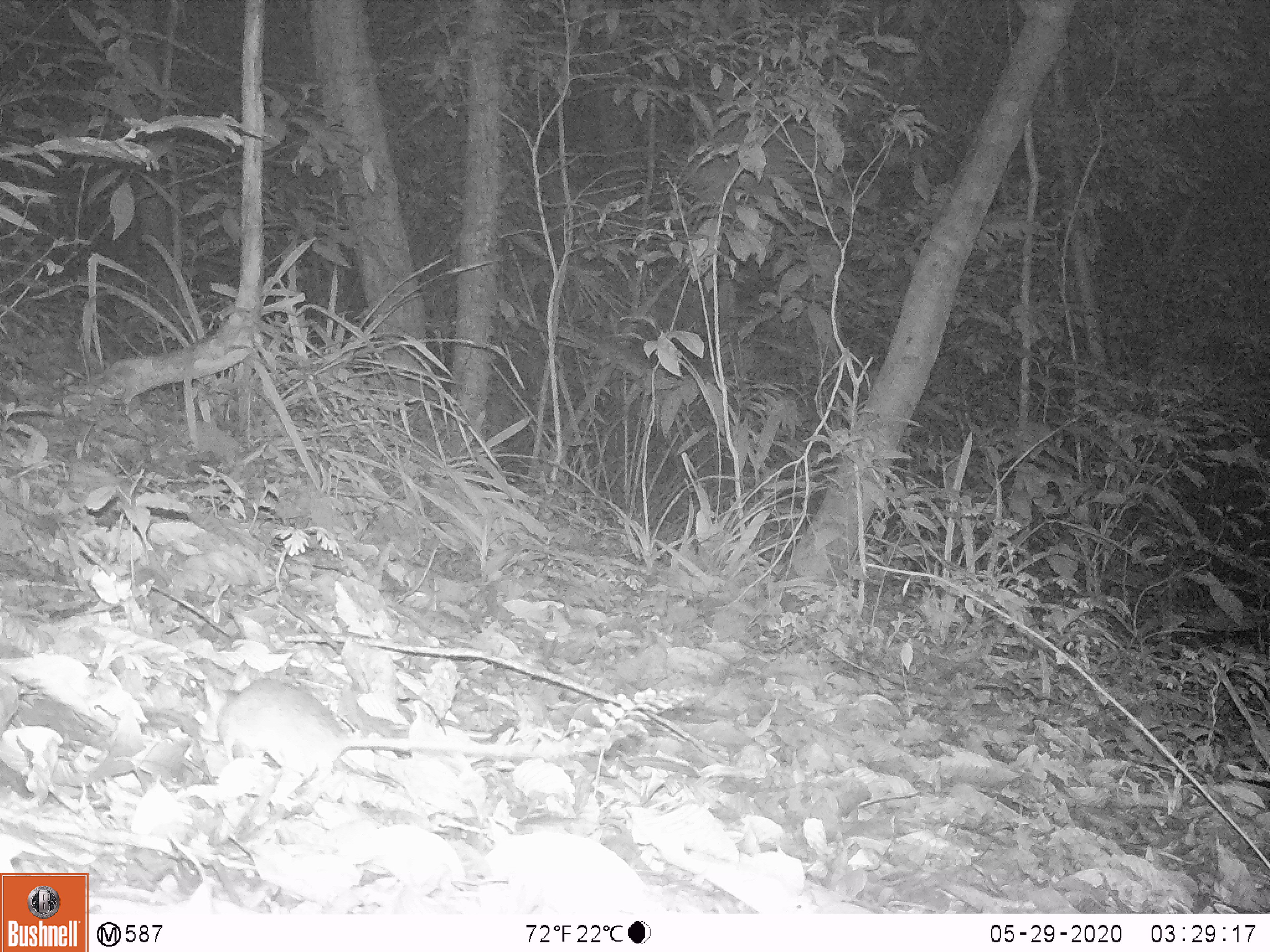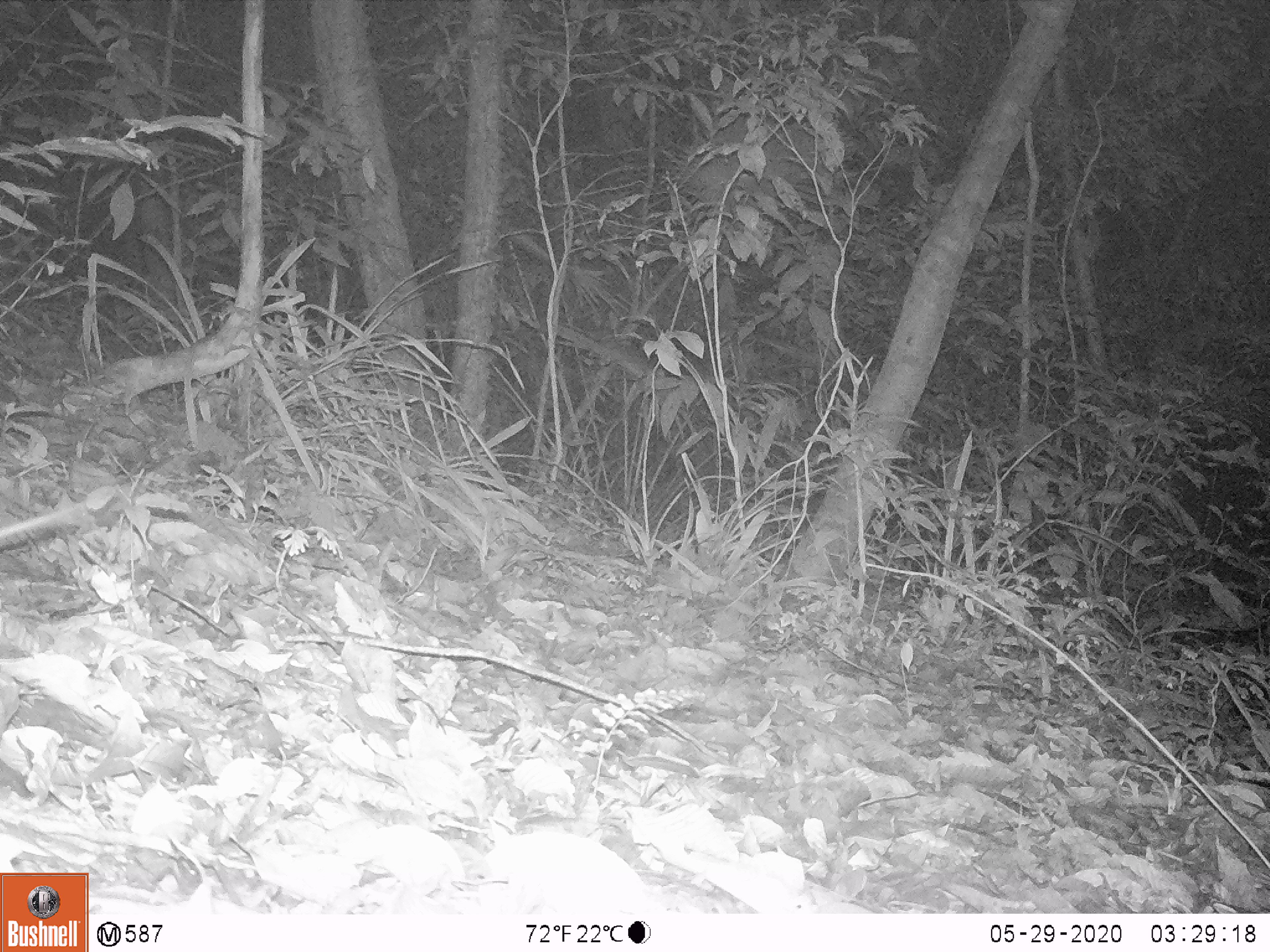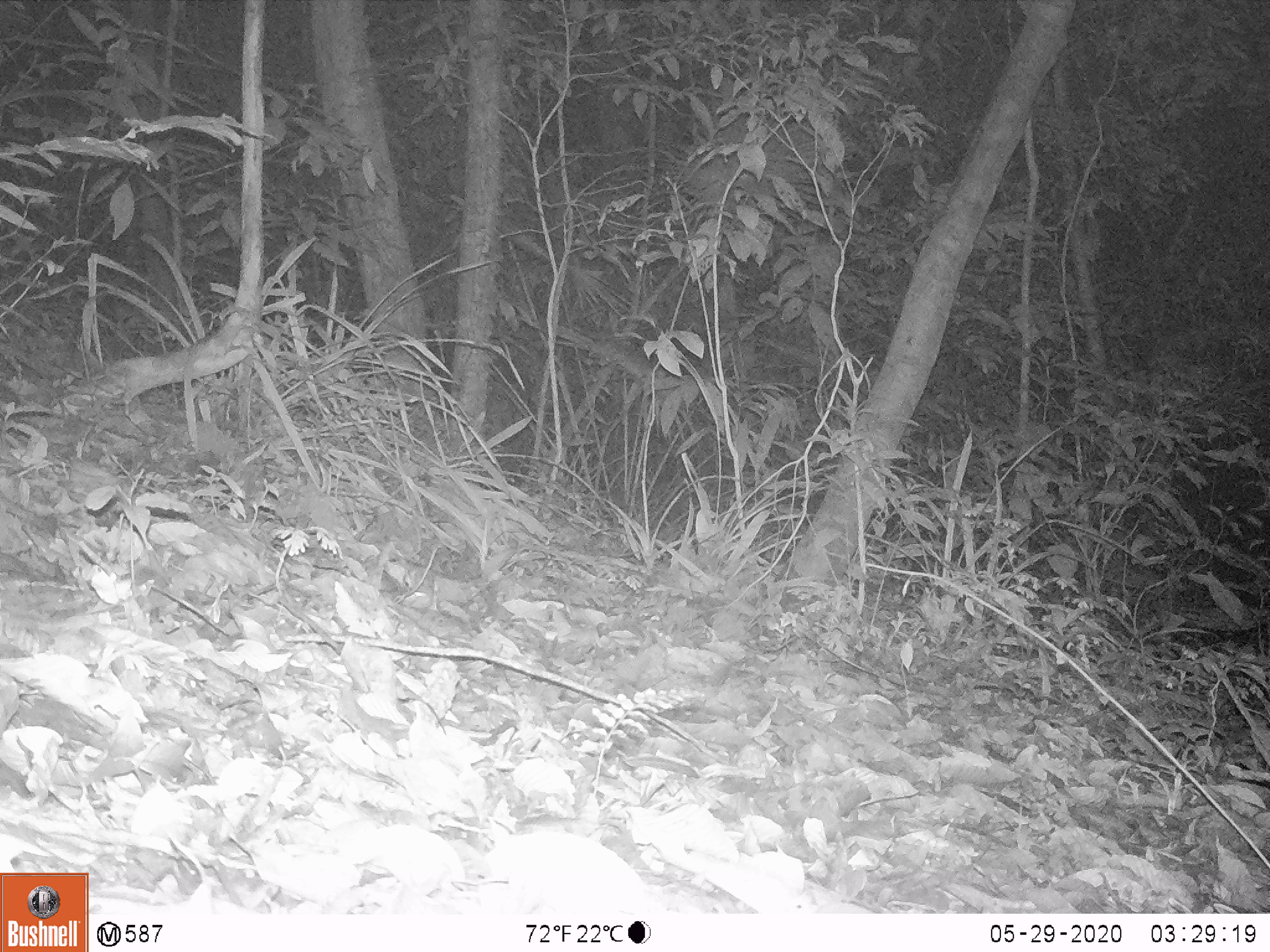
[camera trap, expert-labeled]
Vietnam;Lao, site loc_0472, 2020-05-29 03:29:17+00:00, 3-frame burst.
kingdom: Animalia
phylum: Chordata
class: Mammalia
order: Rodentia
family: Muridae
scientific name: Muridae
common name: old-world mice and rats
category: unidentified murid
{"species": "unidentified murid (old-world mice and rats) (Muridae)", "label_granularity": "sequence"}